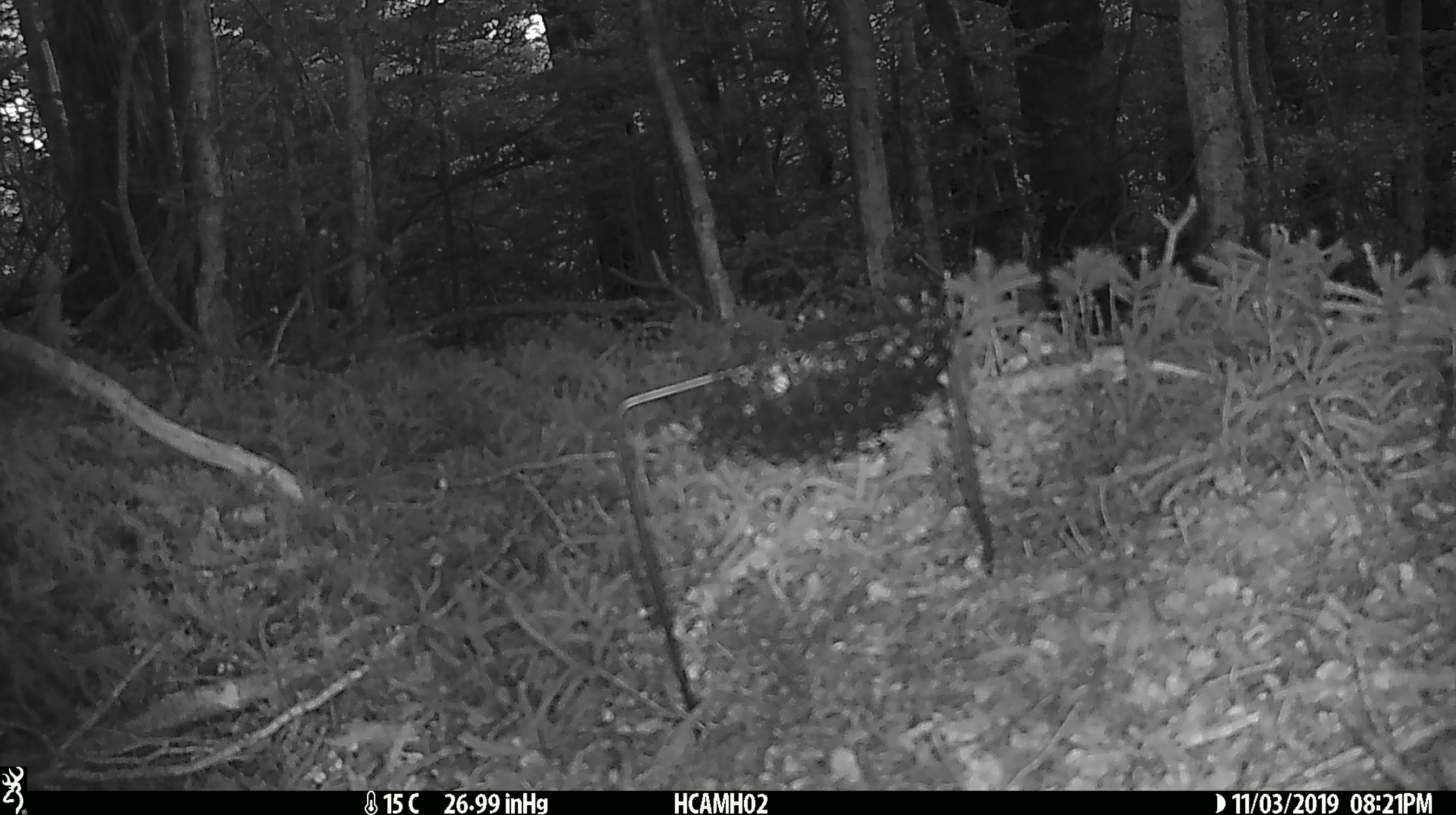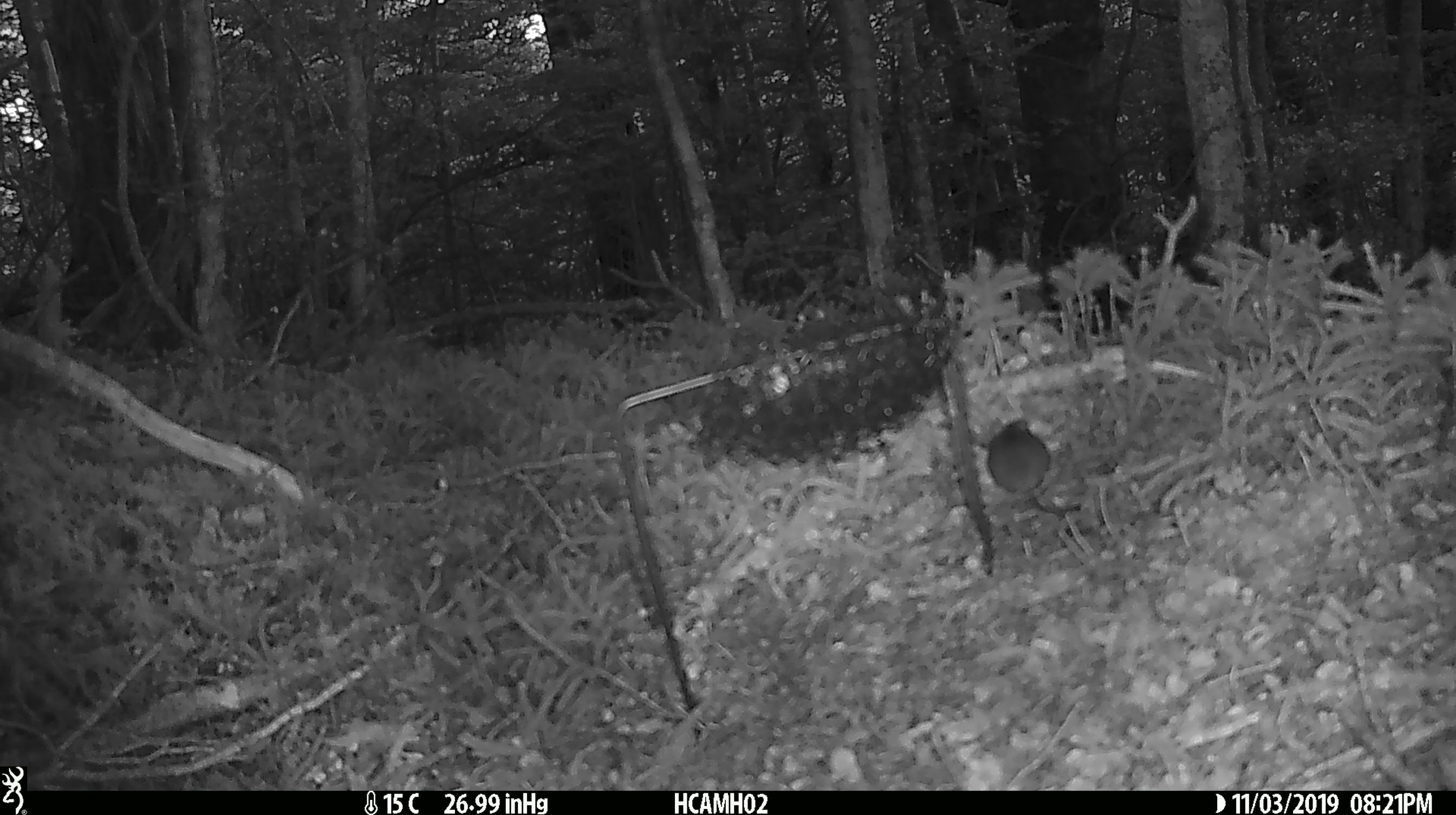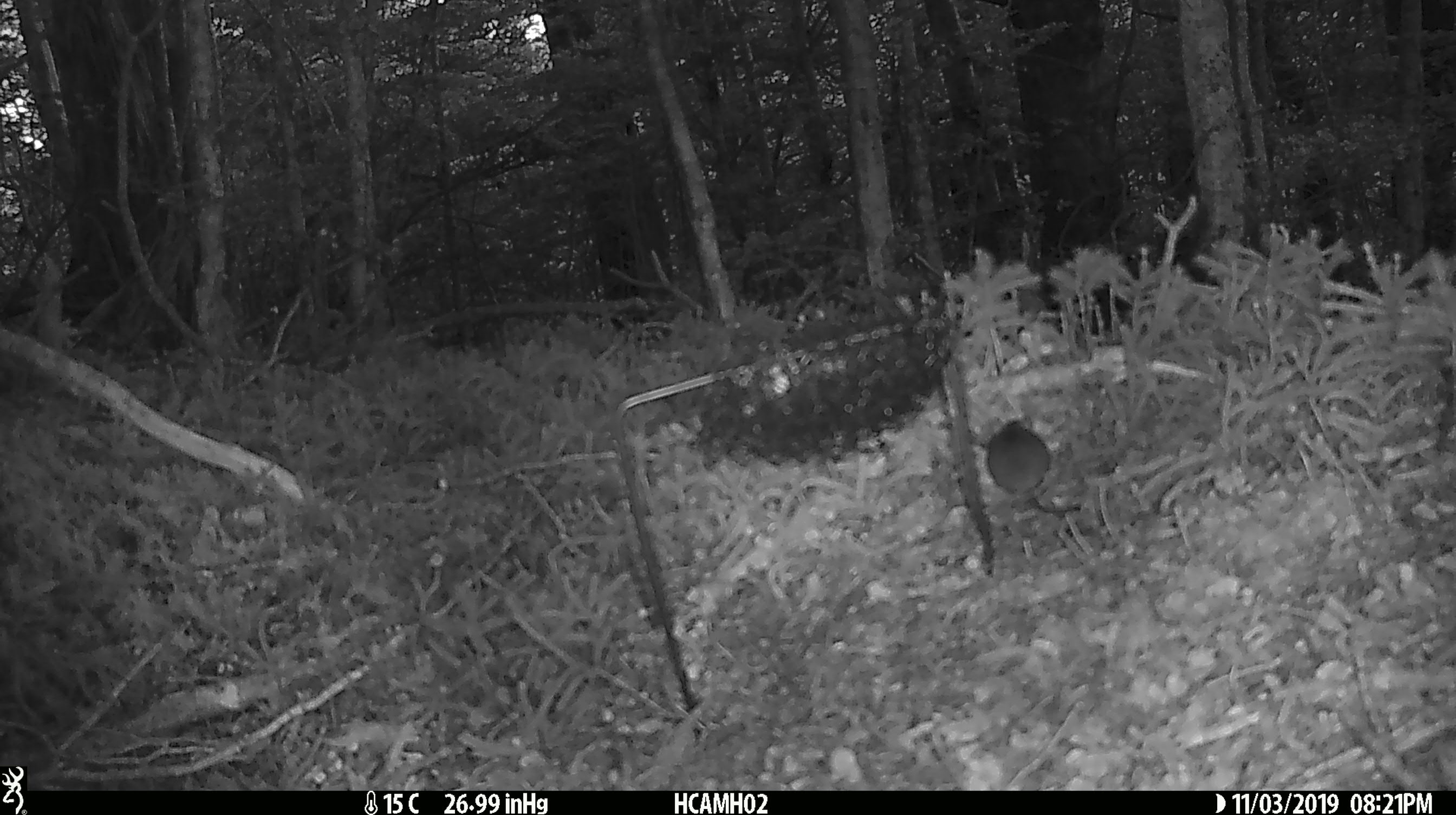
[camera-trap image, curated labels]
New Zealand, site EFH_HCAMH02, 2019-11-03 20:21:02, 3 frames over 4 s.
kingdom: Animalia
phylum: Chordata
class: Mammalia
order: Rodentia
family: Muridae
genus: Mus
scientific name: Mus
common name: mouse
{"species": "mouse (Mus)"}